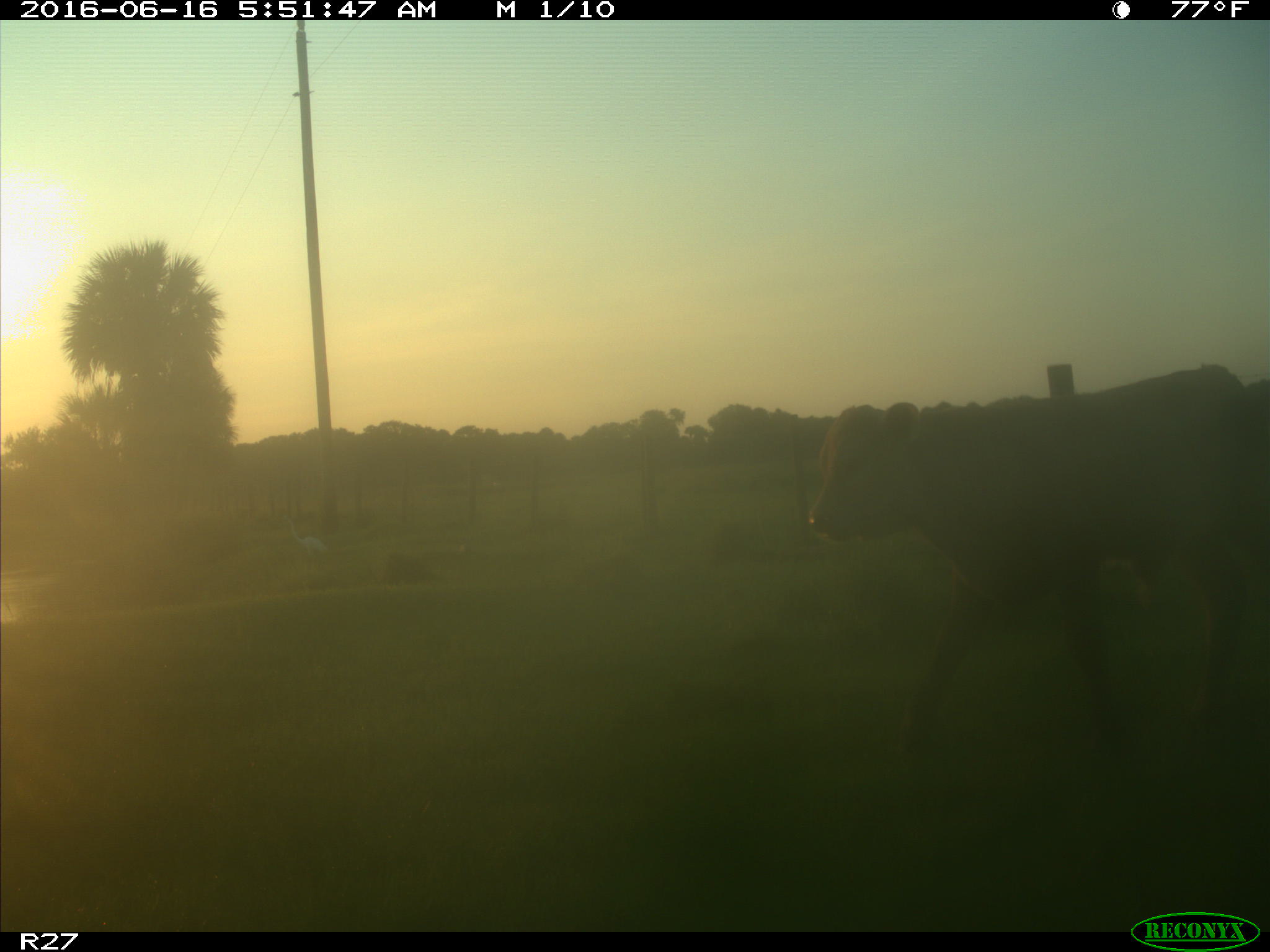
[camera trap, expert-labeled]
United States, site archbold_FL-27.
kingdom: Animalia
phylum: Chordata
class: Mammalia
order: Artiodactyla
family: Bovidae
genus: Bos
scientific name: Bos taurus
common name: domestic cow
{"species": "Bos taurus (domestic cow)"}